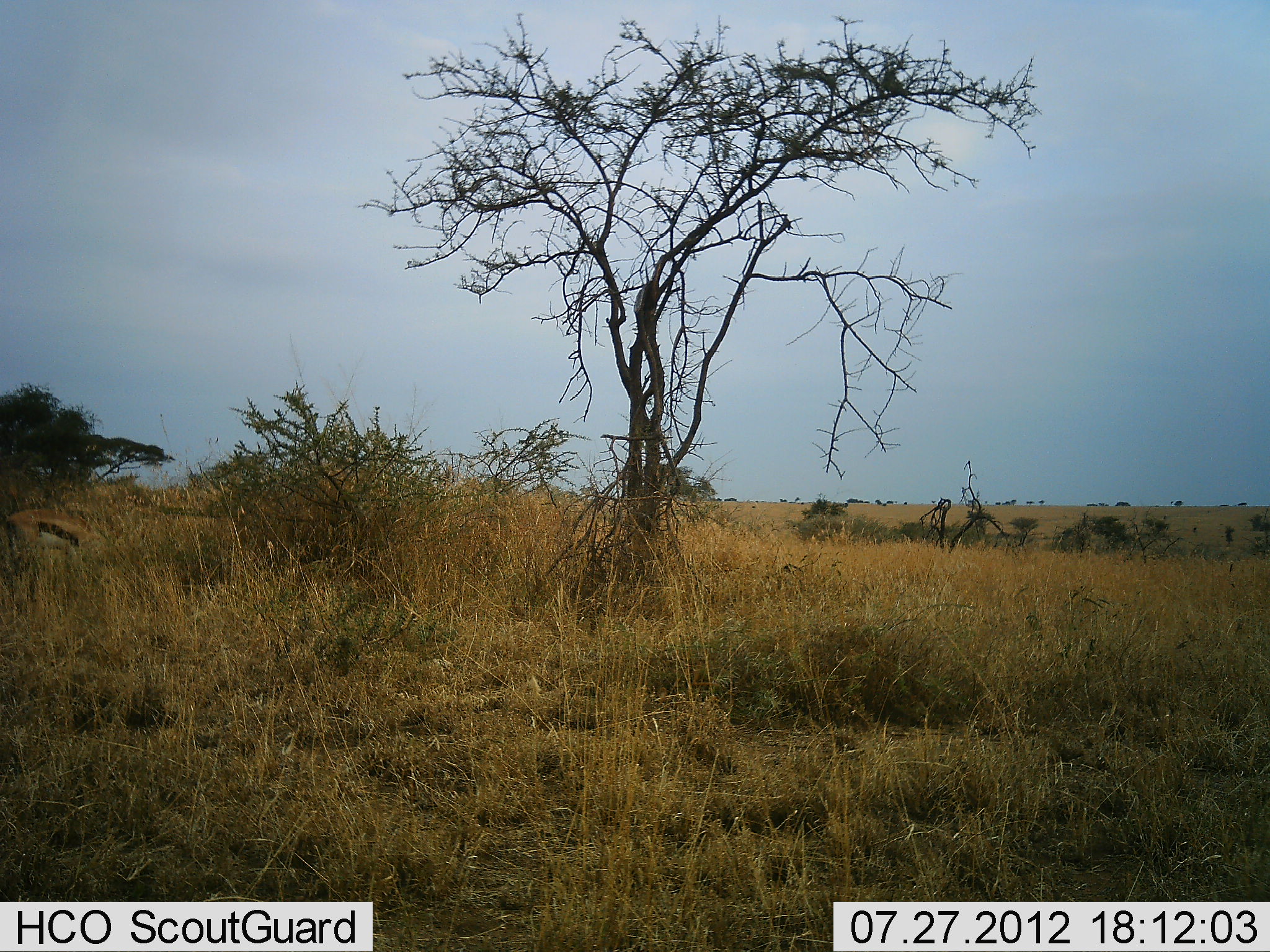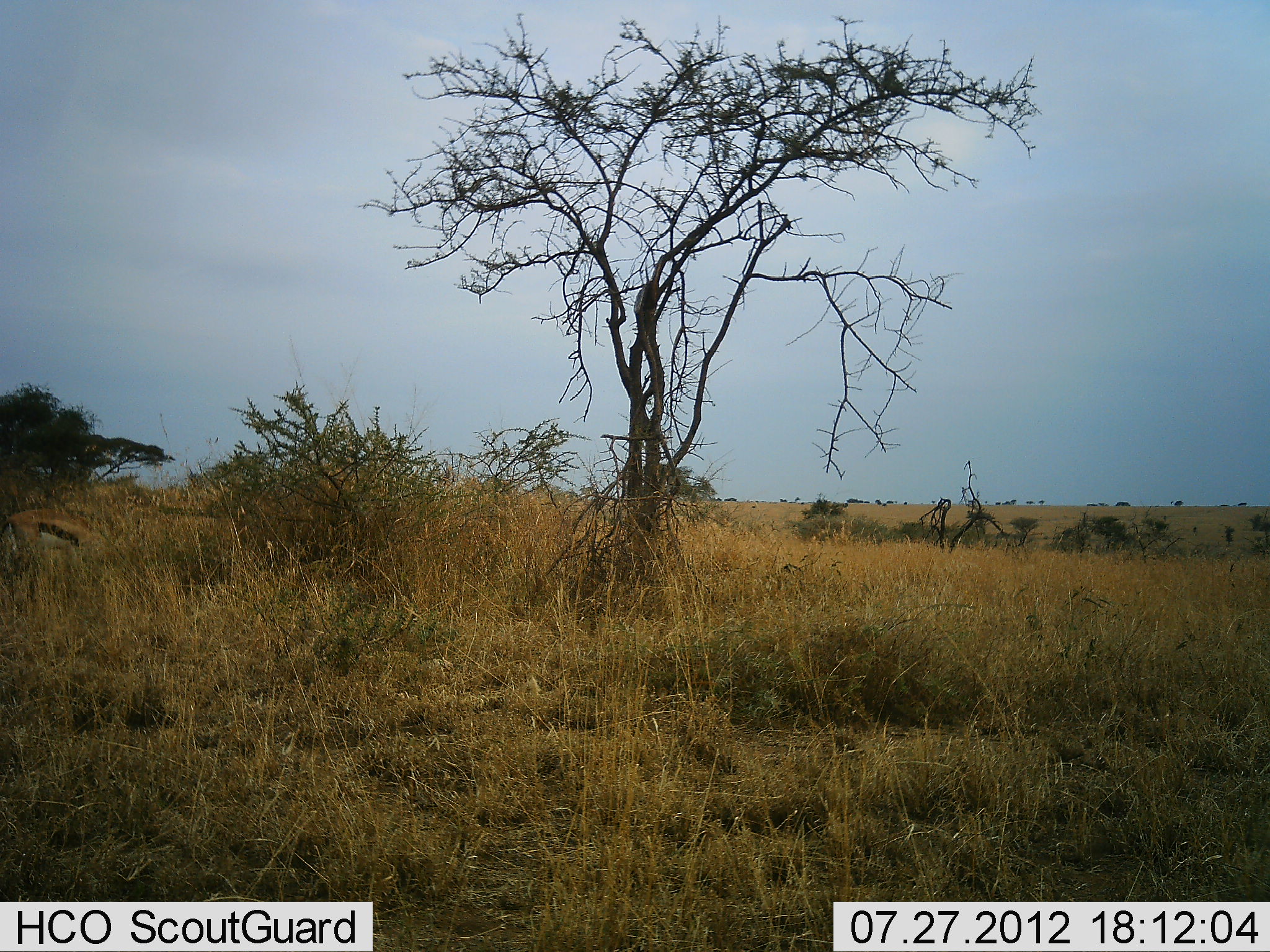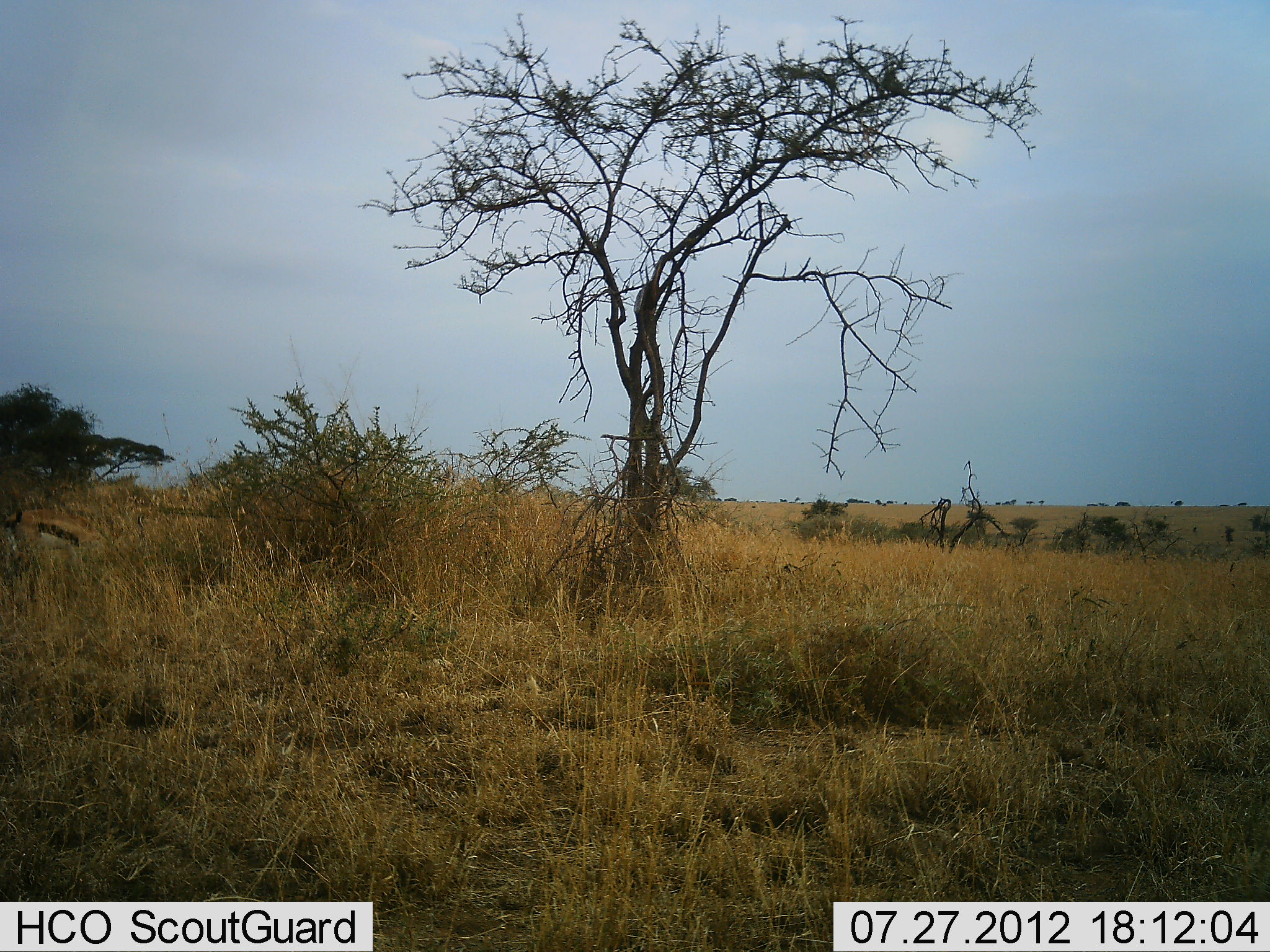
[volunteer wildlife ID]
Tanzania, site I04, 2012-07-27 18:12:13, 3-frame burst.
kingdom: Animalia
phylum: Chordata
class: Mammalia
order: Artiodactyla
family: Bovidae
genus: Eudorcas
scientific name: Eudorcas thomsonii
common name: thomson's gazelle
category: gazellethomsons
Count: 1.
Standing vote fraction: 80%.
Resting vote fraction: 0%.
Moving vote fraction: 0%.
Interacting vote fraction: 0%.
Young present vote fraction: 0%.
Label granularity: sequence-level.